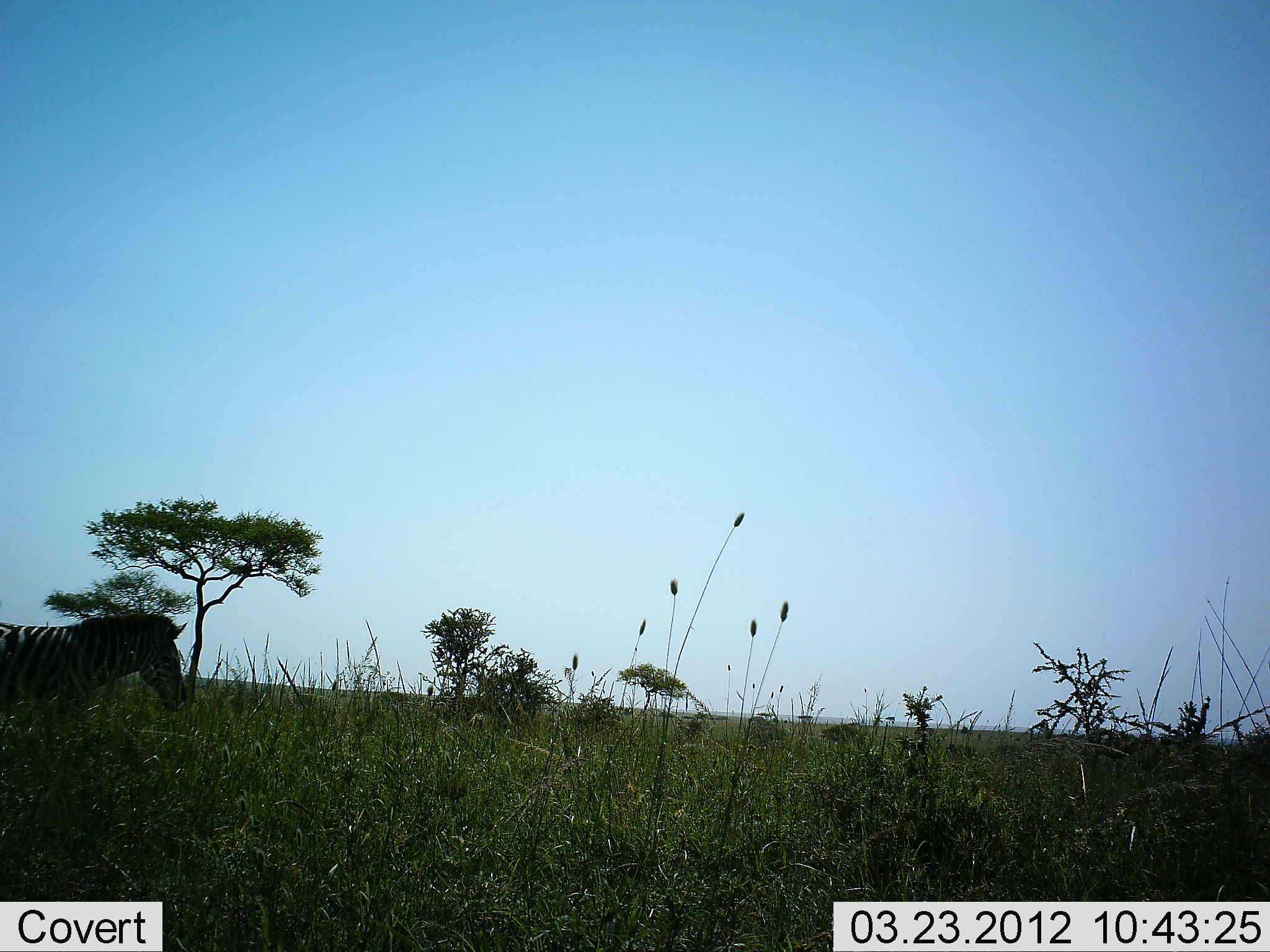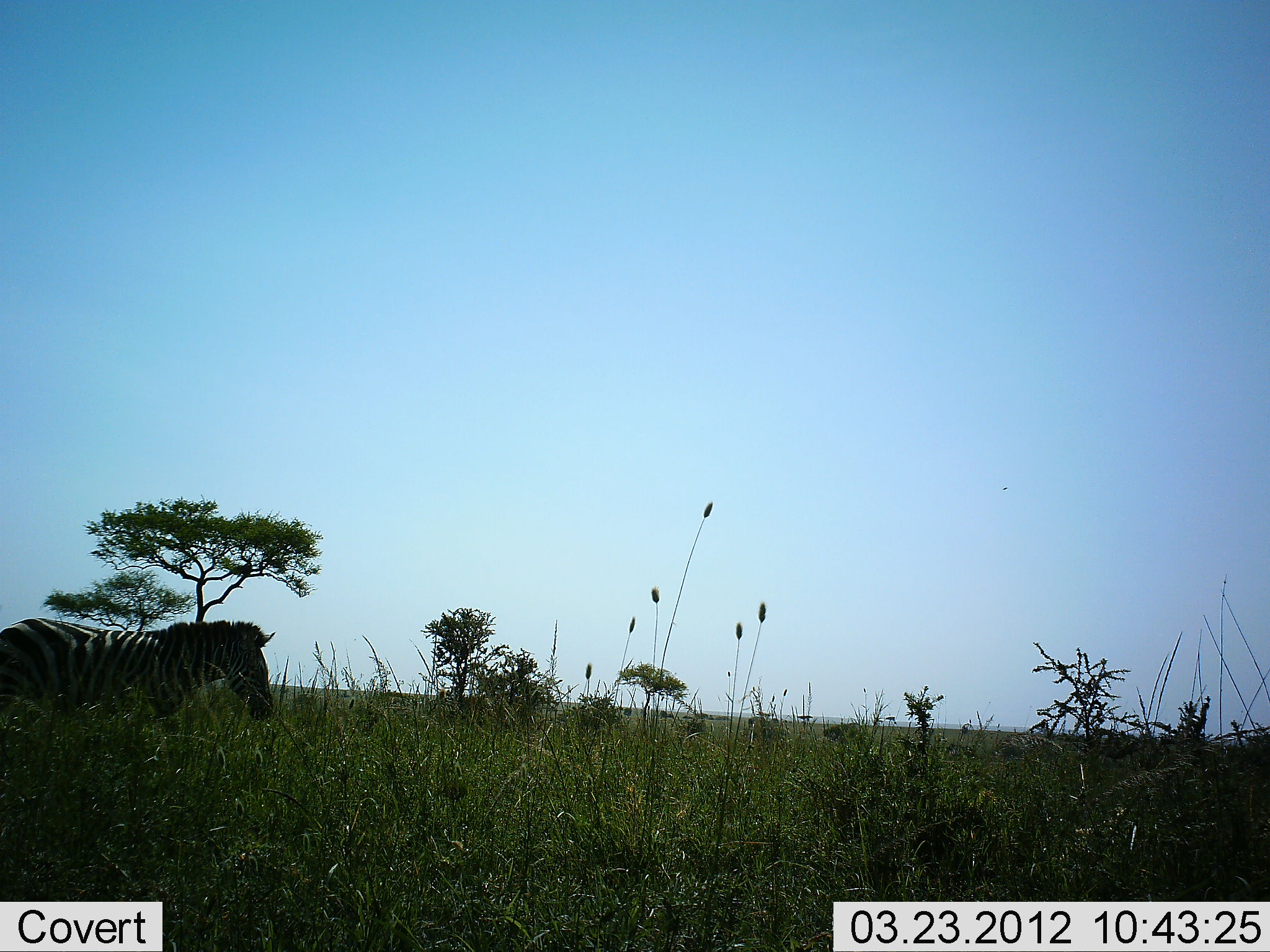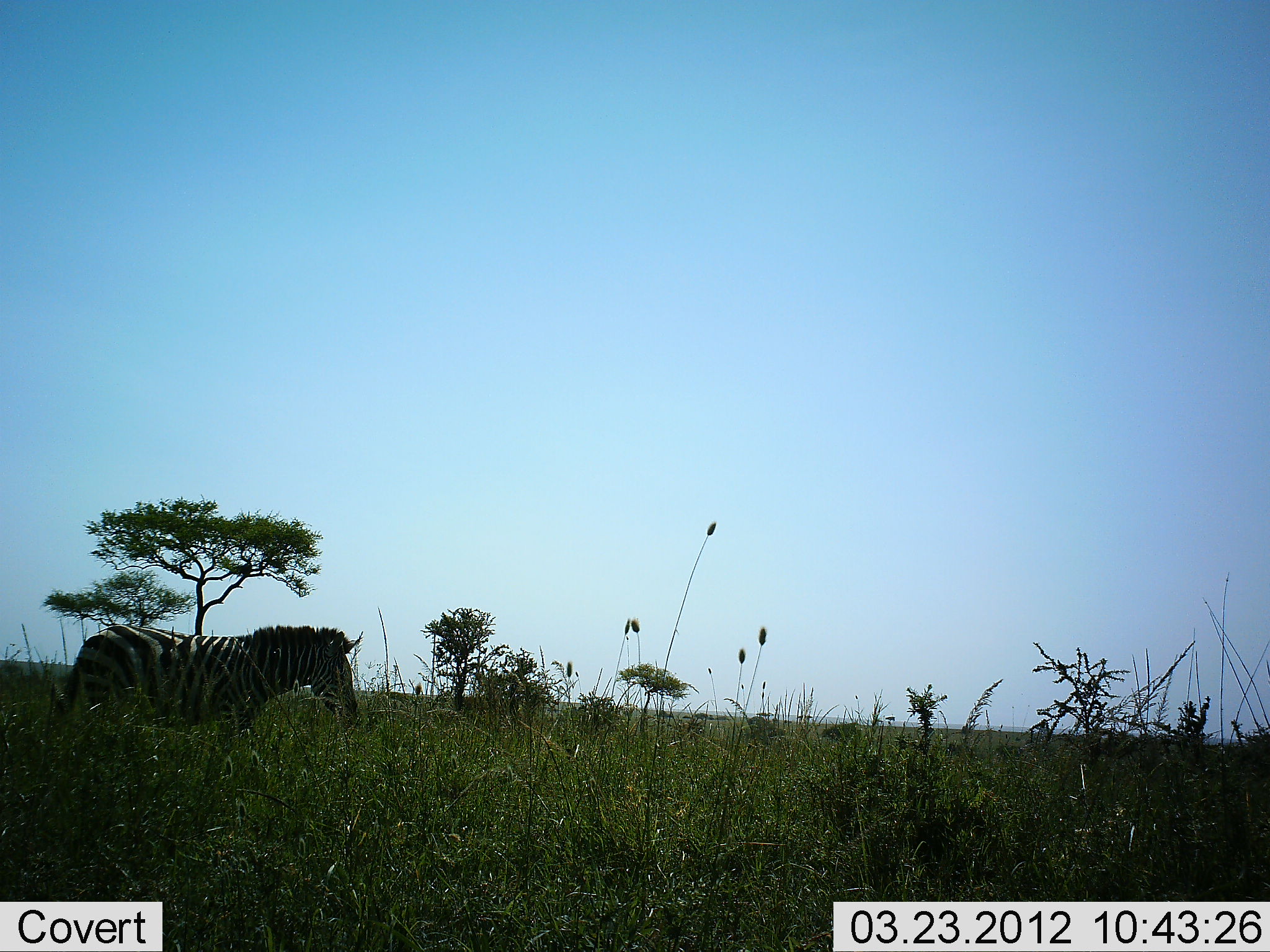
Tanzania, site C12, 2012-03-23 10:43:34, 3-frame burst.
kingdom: Animalia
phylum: Chordata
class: Mammalia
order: Perissodactyla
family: Equidae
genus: Equus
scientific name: Equus quagga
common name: plains zebra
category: zebra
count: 1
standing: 7%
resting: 0%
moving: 97%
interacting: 0%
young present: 0%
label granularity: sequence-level